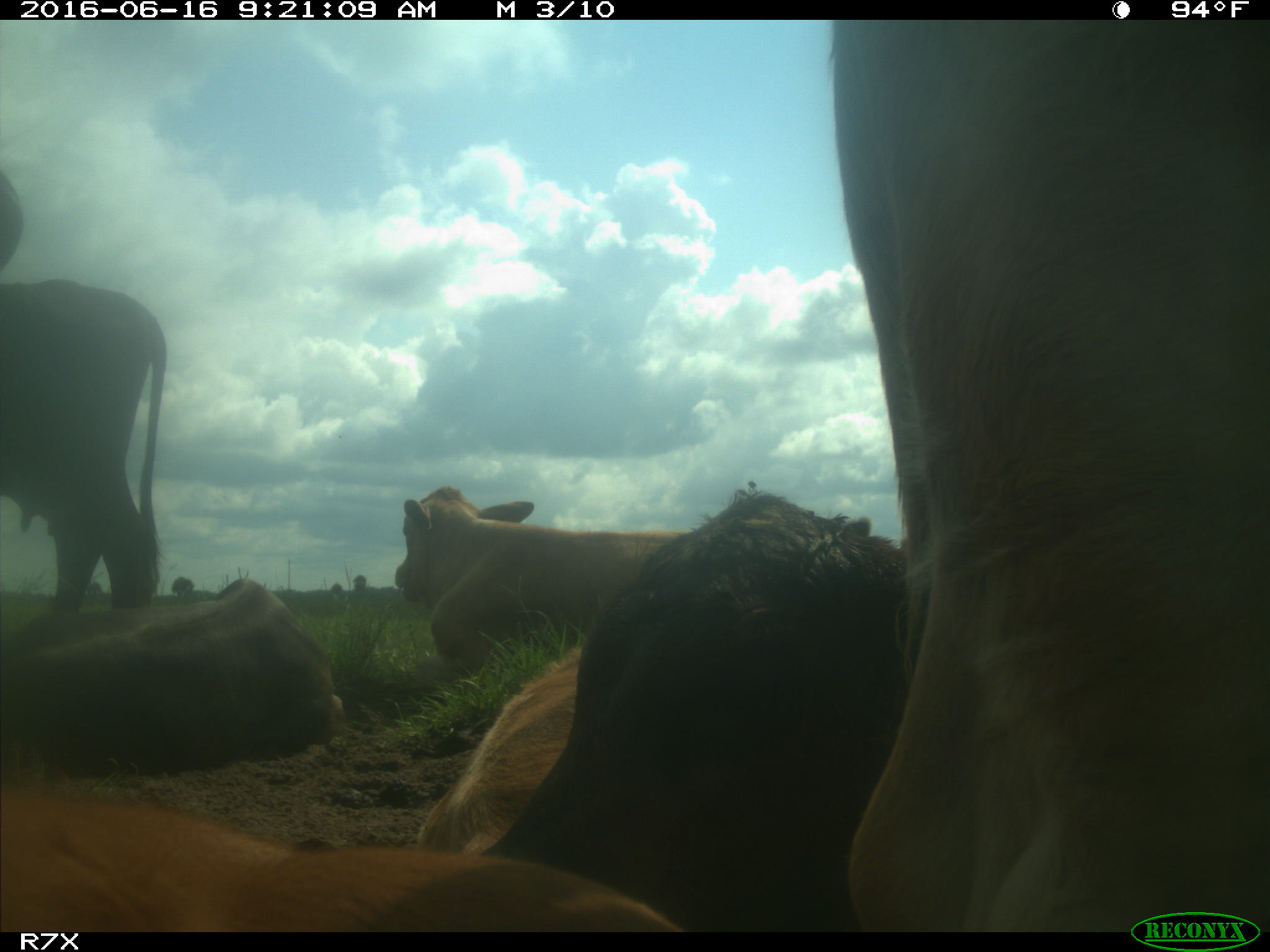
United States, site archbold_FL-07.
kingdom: Animalia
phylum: Chordata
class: Mammalia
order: Artiodactyla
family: Bovidae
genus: Bos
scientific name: Bos taurus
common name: domestic cow